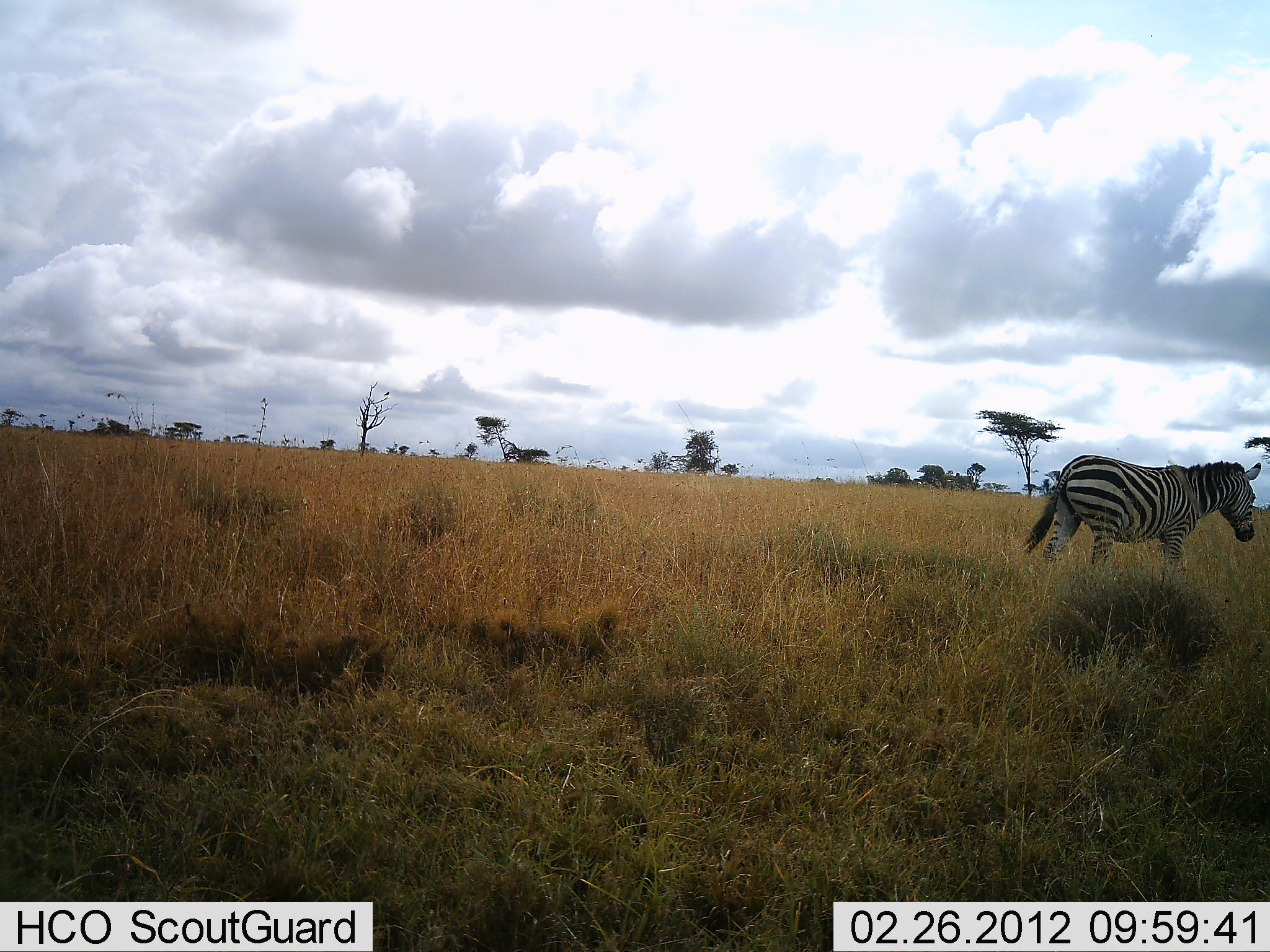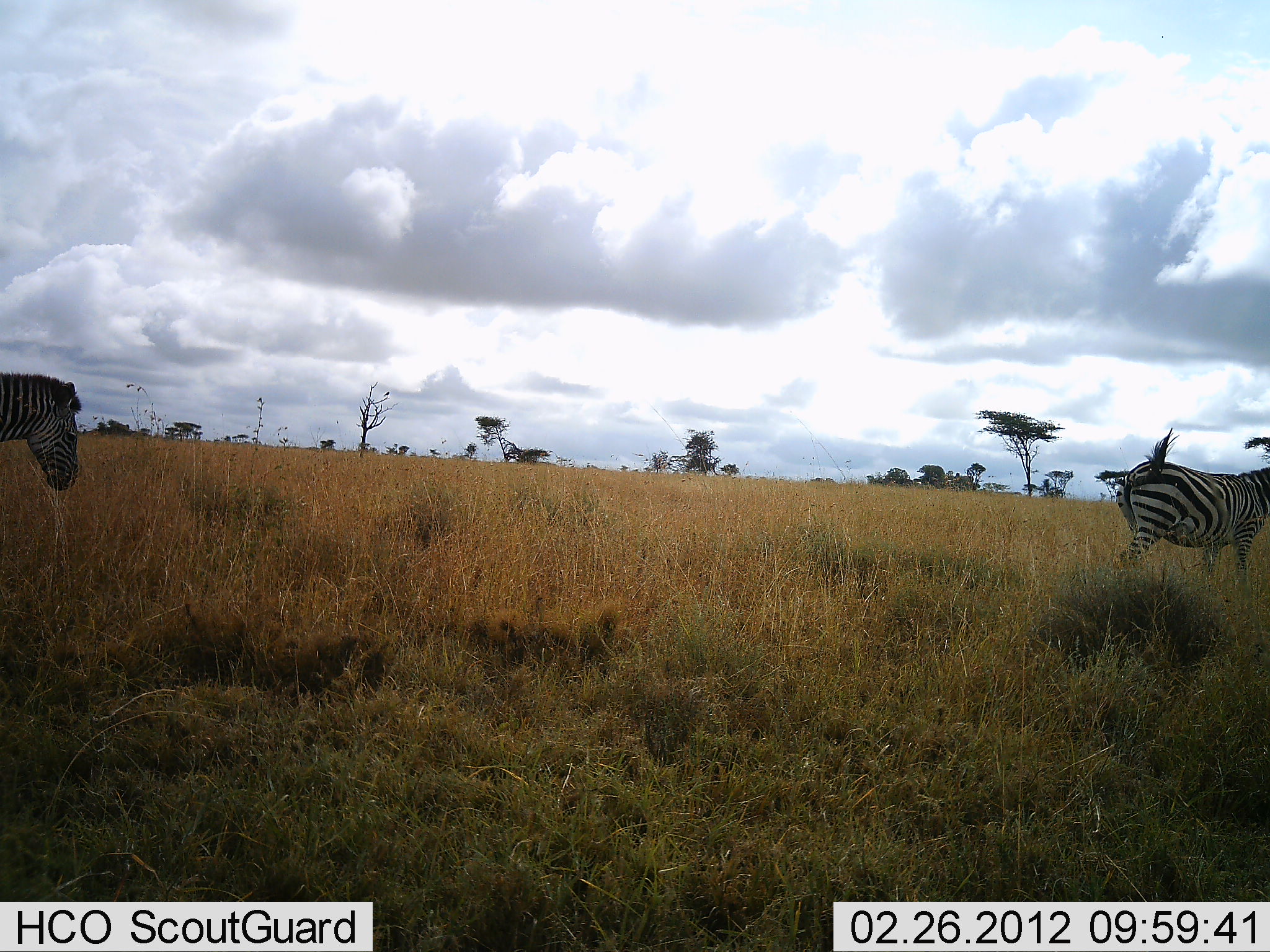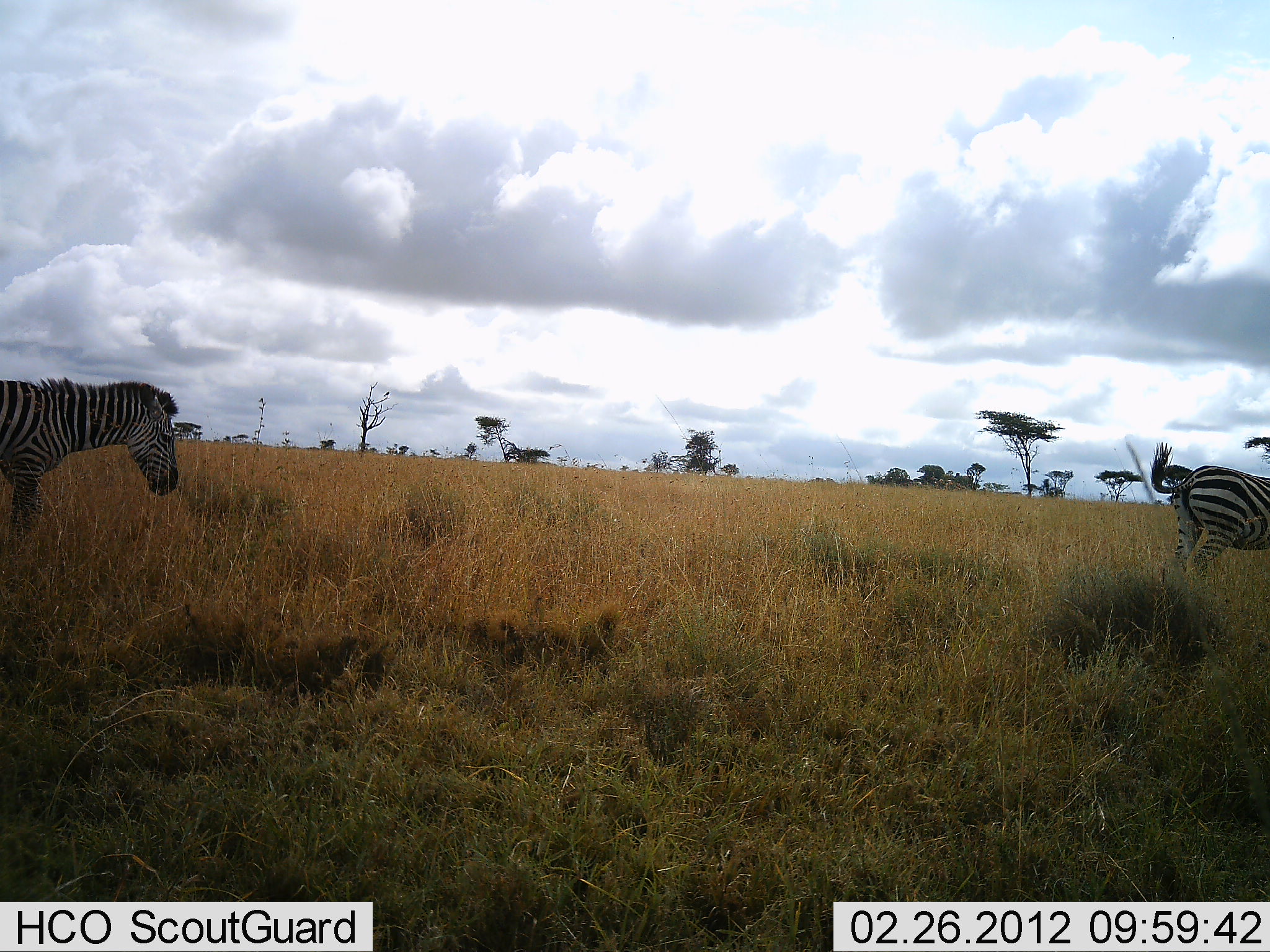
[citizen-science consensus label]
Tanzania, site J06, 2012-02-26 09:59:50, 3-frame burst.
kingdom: Animalia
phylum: Chordata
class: Mammalia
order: Perissodactyla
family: Equidae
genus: Equus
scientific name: Equus quagga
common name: plains zebra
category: zebra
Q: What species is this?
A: Zebra (plains zebra) (Equus quagga).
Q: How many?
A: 2.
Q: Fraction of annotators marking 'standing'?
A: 4%.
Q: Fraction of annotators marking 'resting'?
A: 0%.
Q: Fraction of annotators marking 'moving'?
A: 100%.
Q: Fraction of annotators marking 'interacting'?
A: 0%.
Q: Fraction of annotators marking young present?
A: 0%.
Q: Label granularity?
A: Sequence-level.